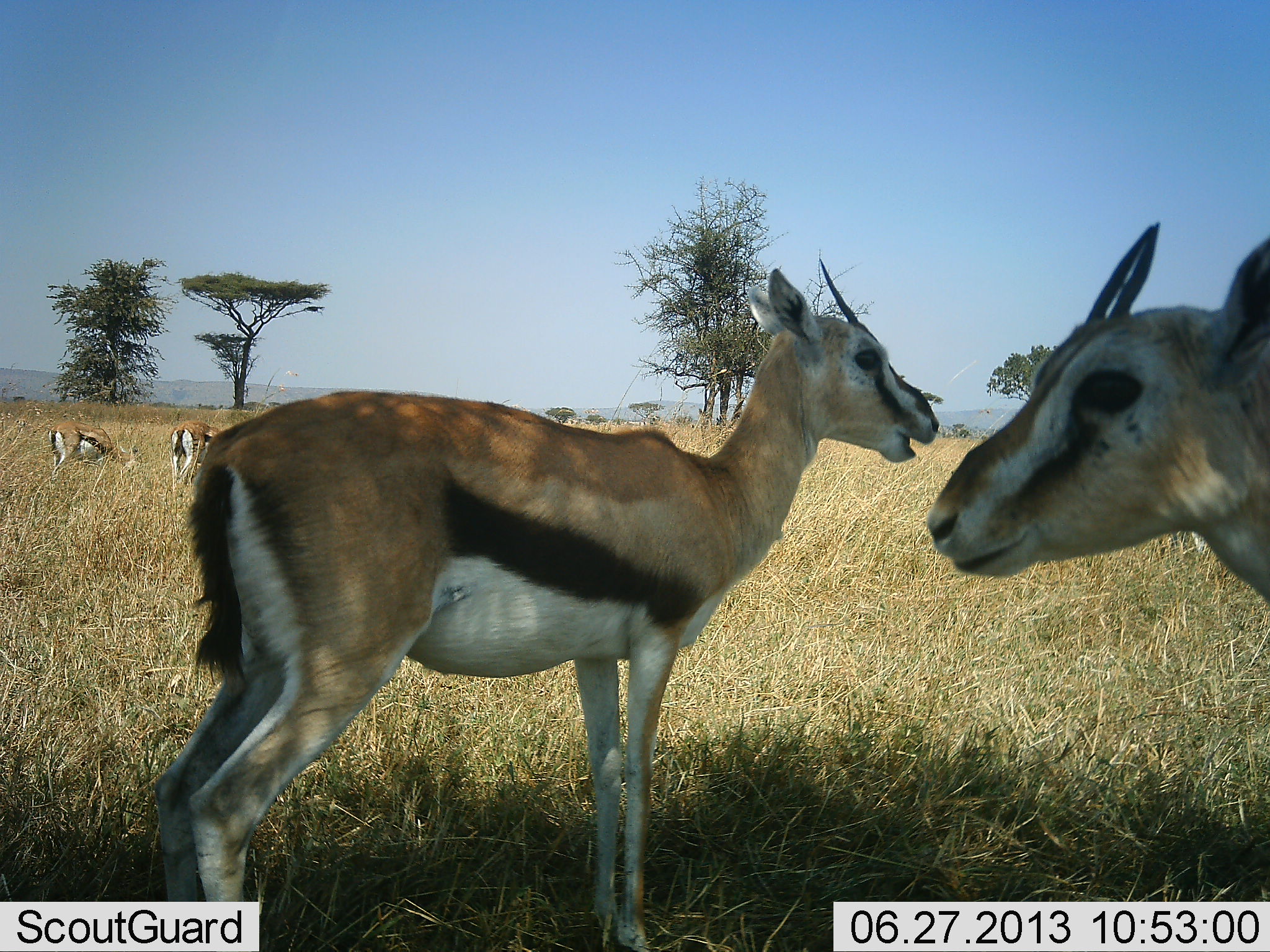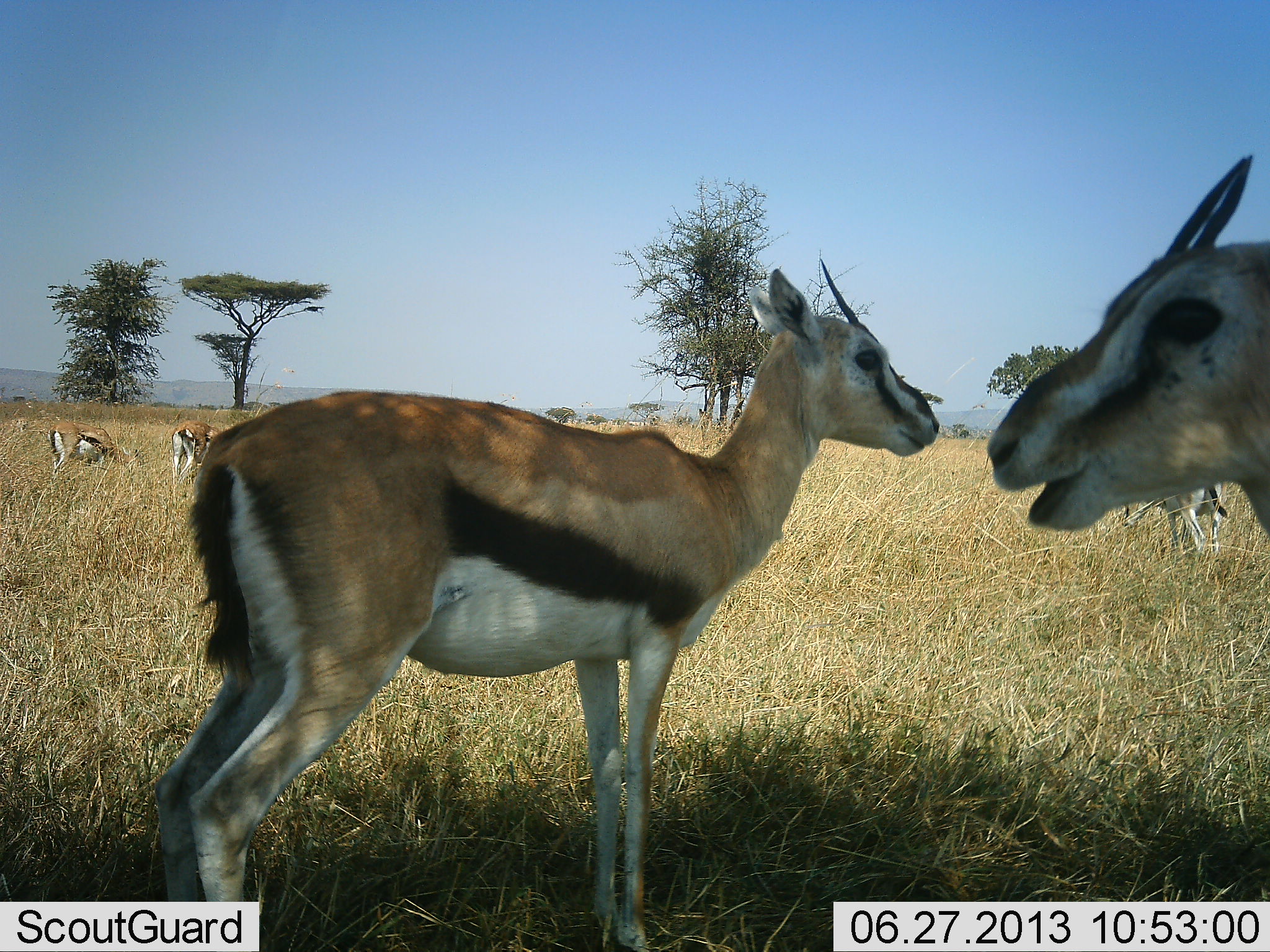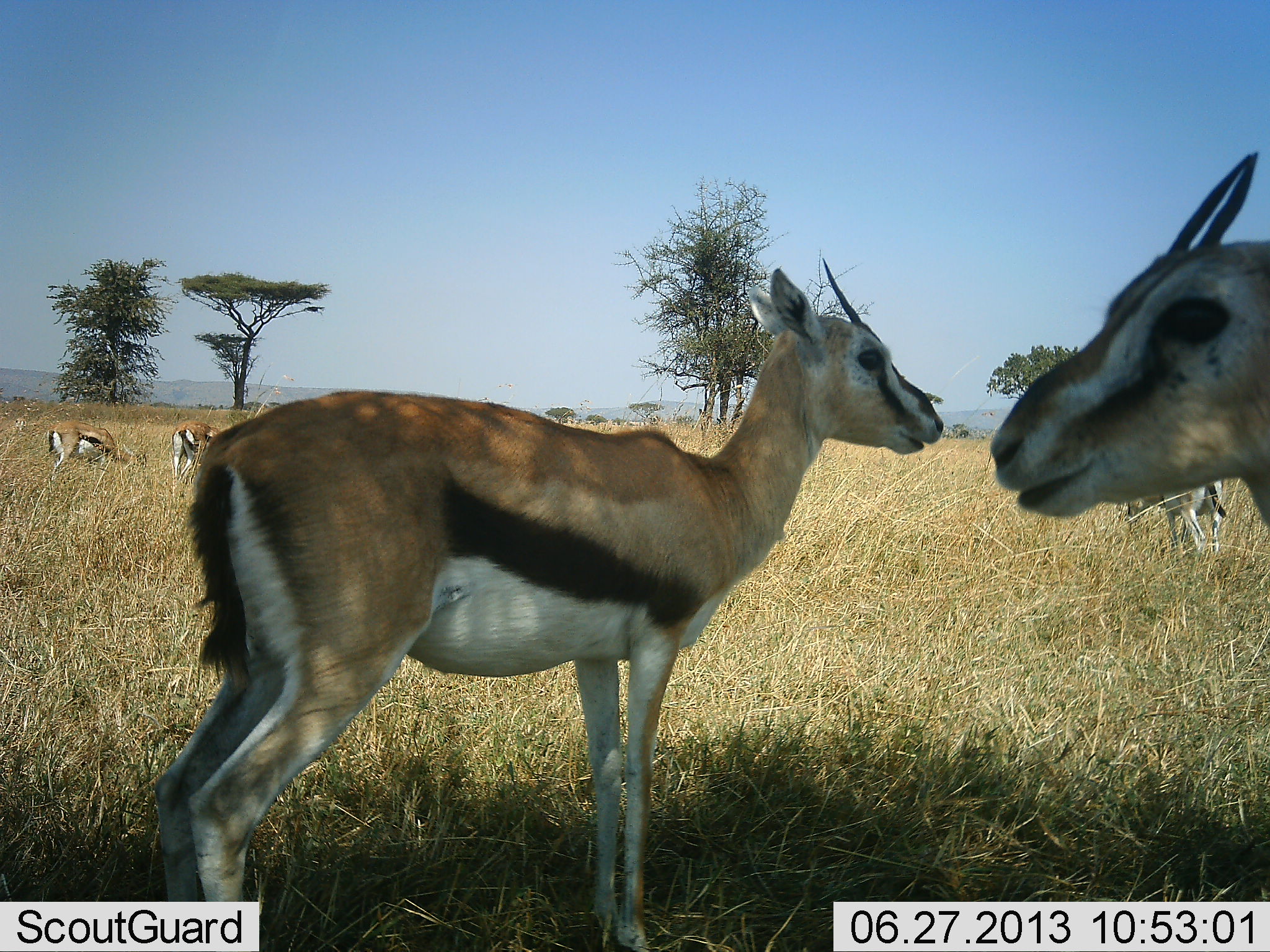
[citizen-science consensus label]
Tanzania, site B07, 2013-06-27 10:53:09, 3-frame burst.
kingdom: Animalia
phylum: Chordata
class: Mammalia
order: Artiodactyla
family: Bovidae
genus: Eudorcas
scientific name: Eudorcas thomsonii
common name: thomson's gazelle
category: gazellethomsons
Gazellethomsons (thomson's gazelle) (Eudorcas thomsonii), count 5. Behavior (volunteer vote fractions): standing 80%, resting 0%, moving 0%, interacting 0%. Young present (vote fraction): 10%. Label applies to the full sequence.